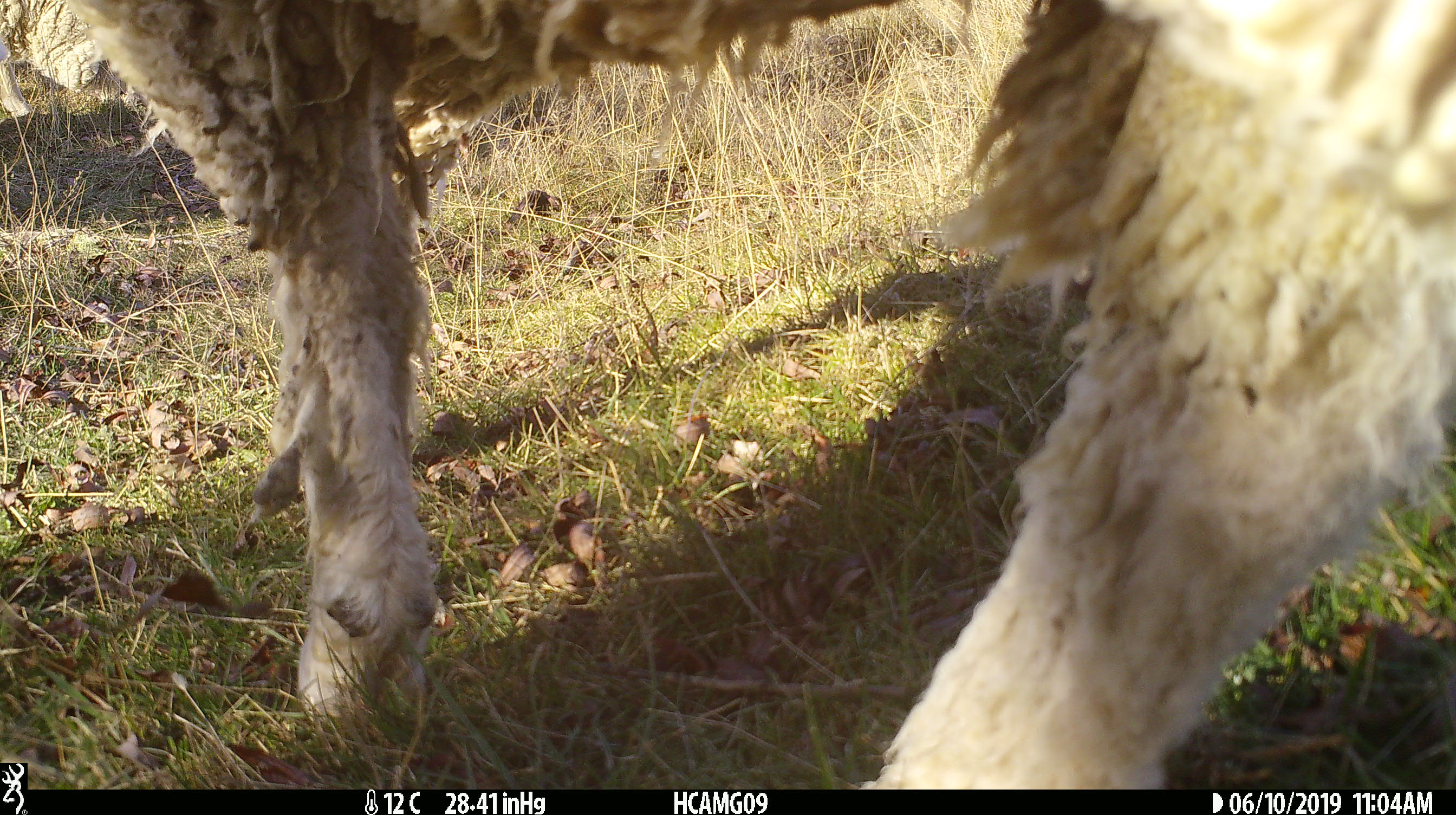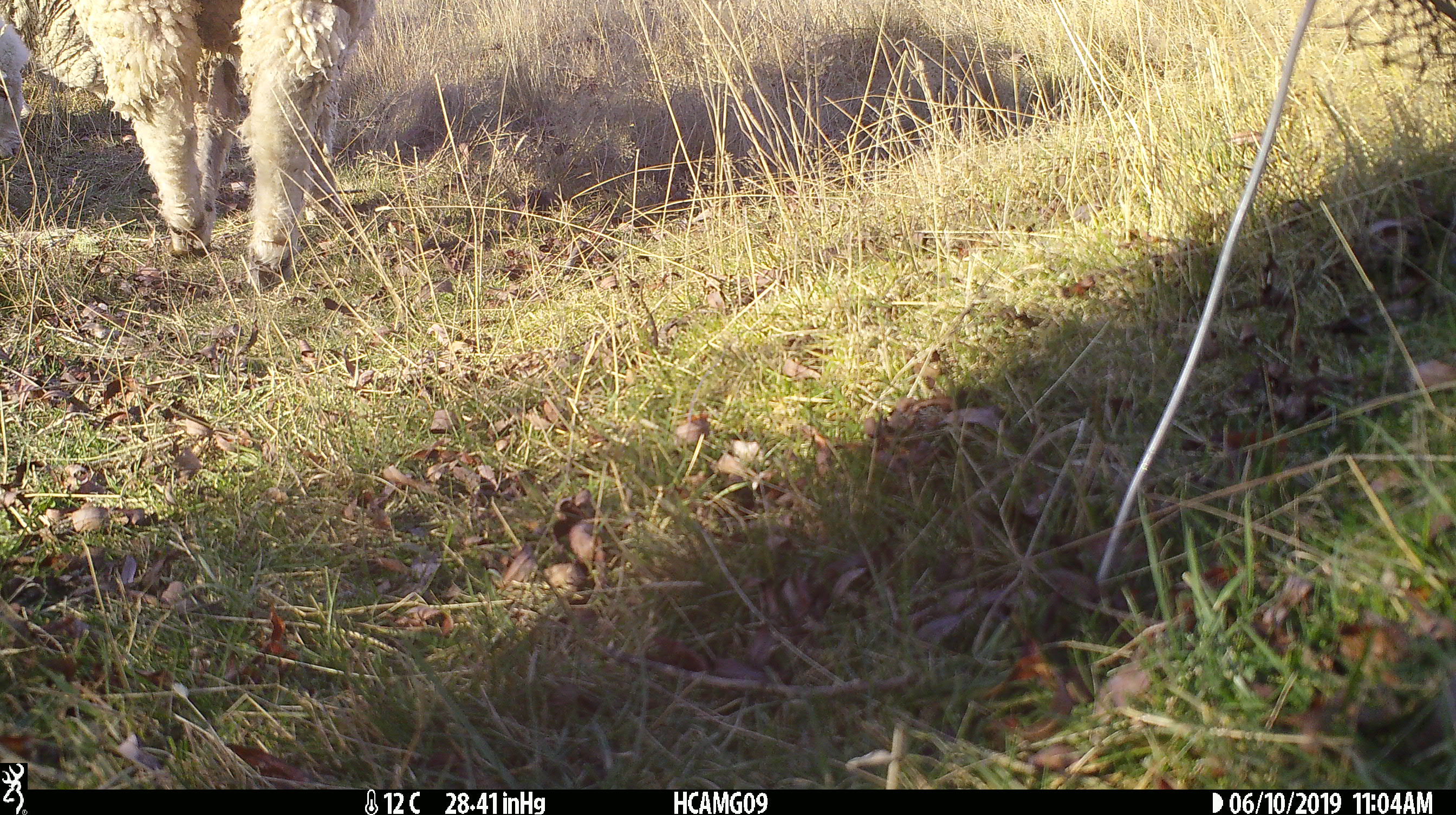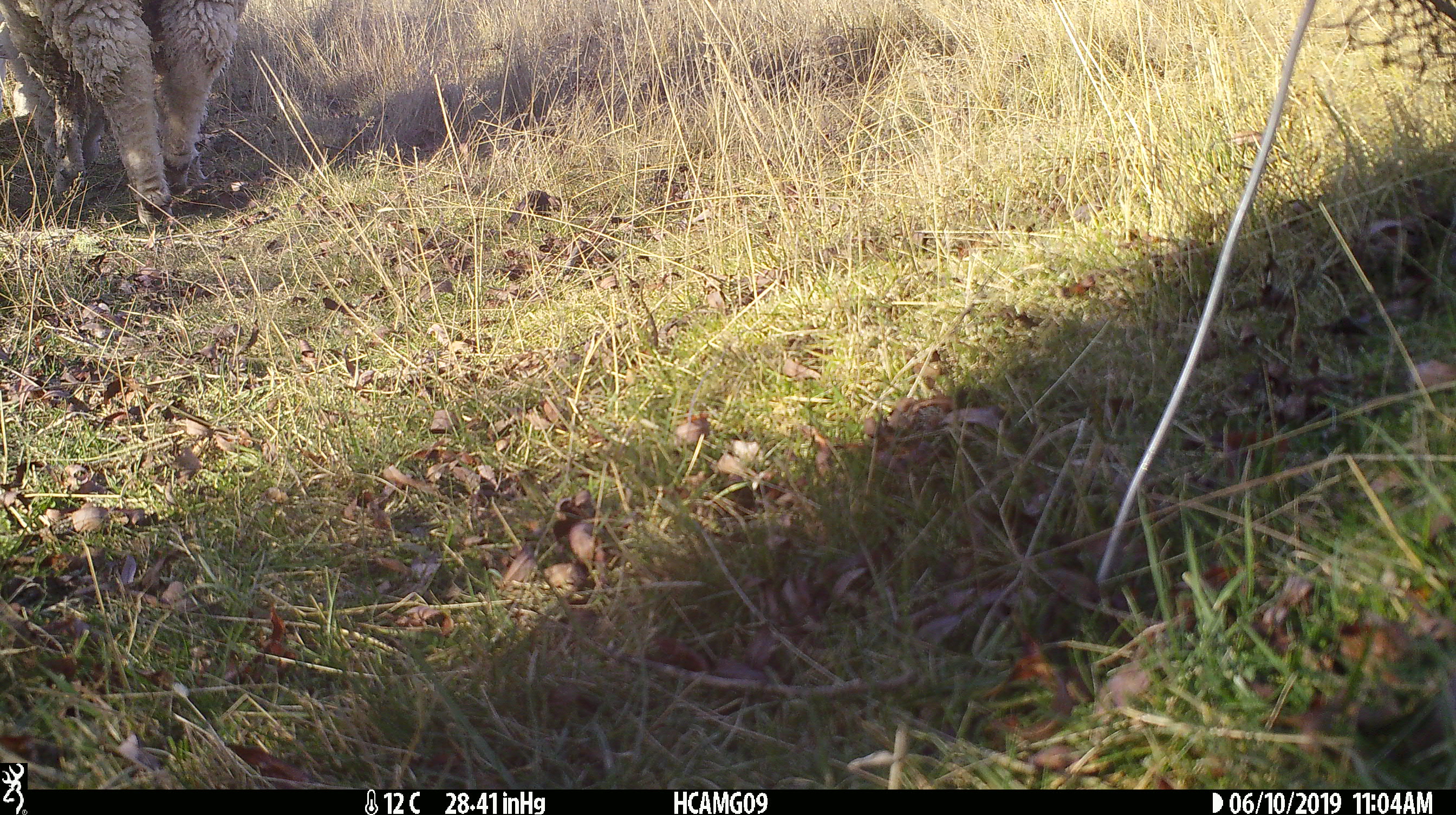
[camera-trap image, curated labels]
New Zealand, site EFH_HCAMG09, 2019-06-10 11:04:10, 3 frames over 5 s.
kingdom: Animalia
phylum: Chordata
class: Mammalia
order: Artiodactyla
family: Bovidae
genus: Ovis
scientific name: Ovis aries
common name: domestic sheep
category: sheep